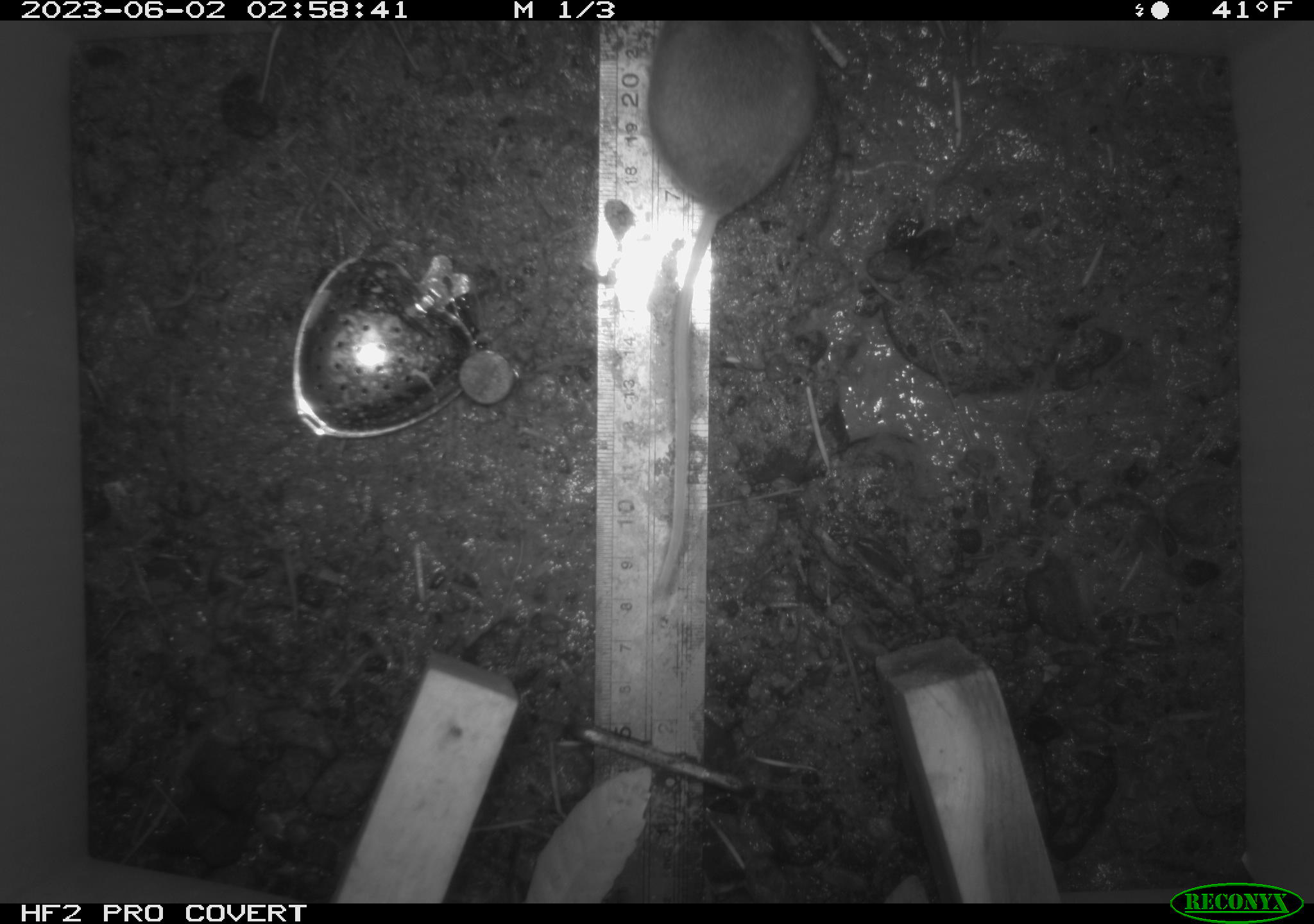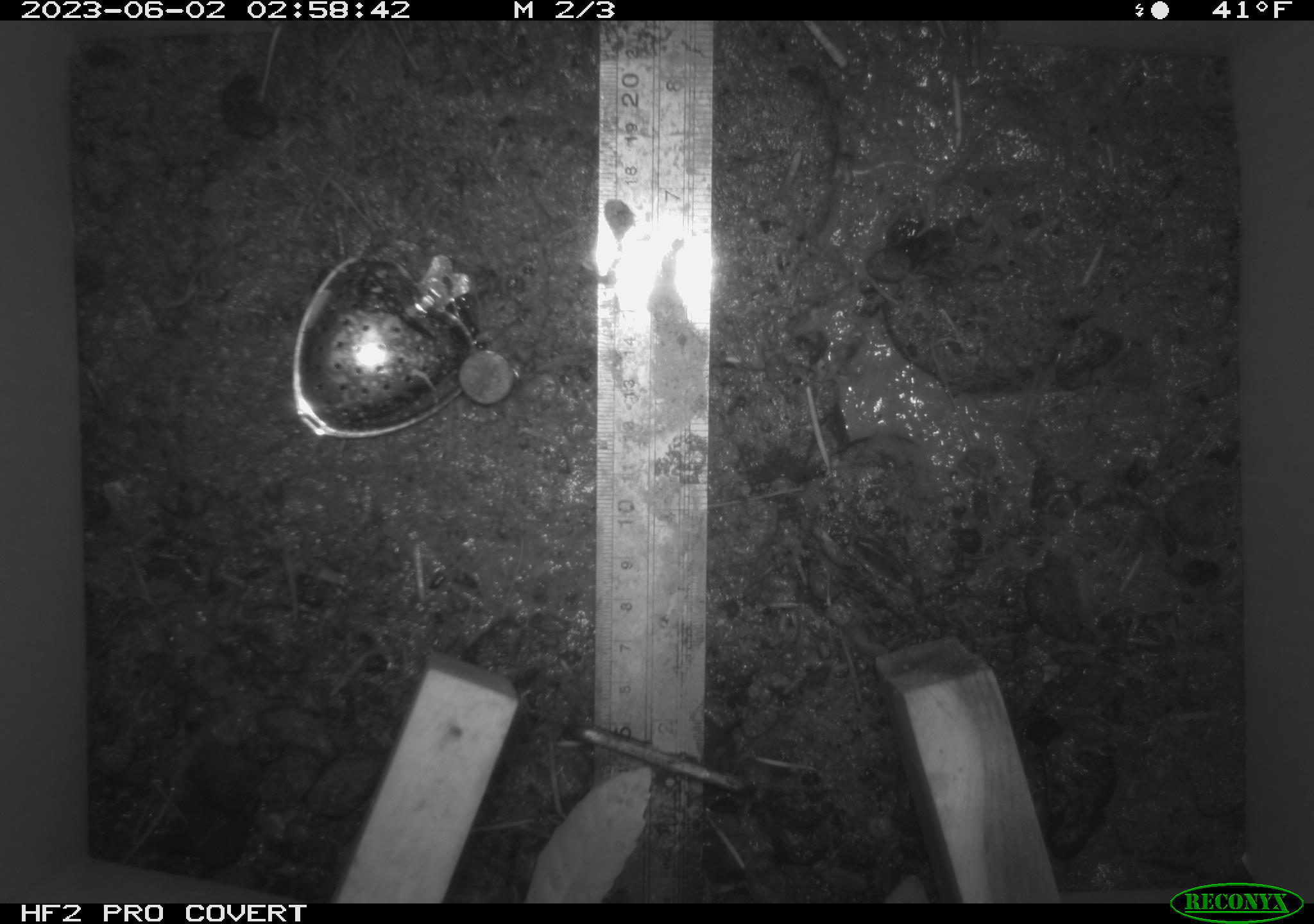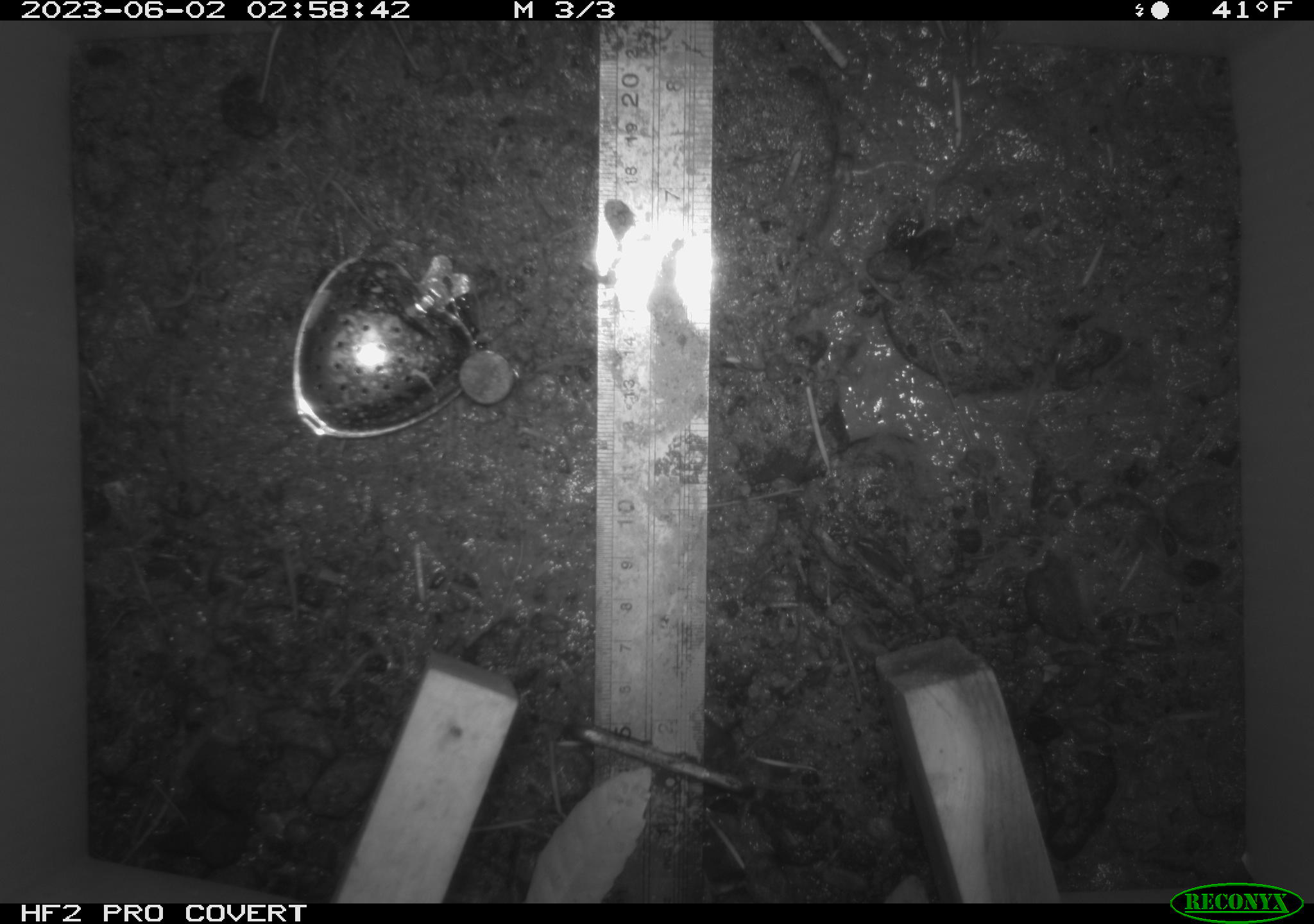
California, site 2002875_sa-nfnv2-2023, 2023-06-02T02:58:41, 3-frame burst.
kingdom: Animalia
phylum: Chordata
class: Mammalia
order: Rodentia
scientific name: Rodentia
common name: mouse species